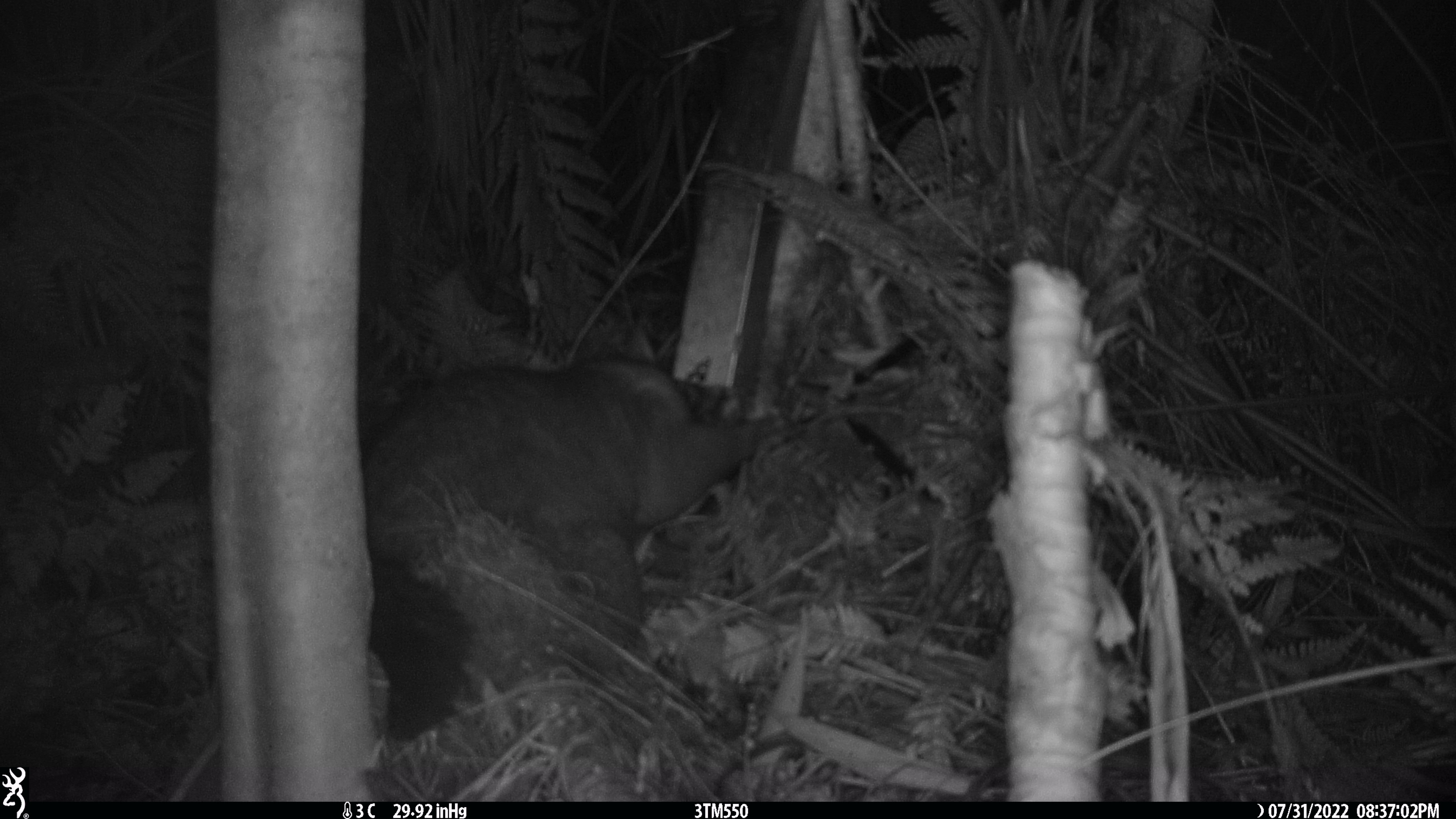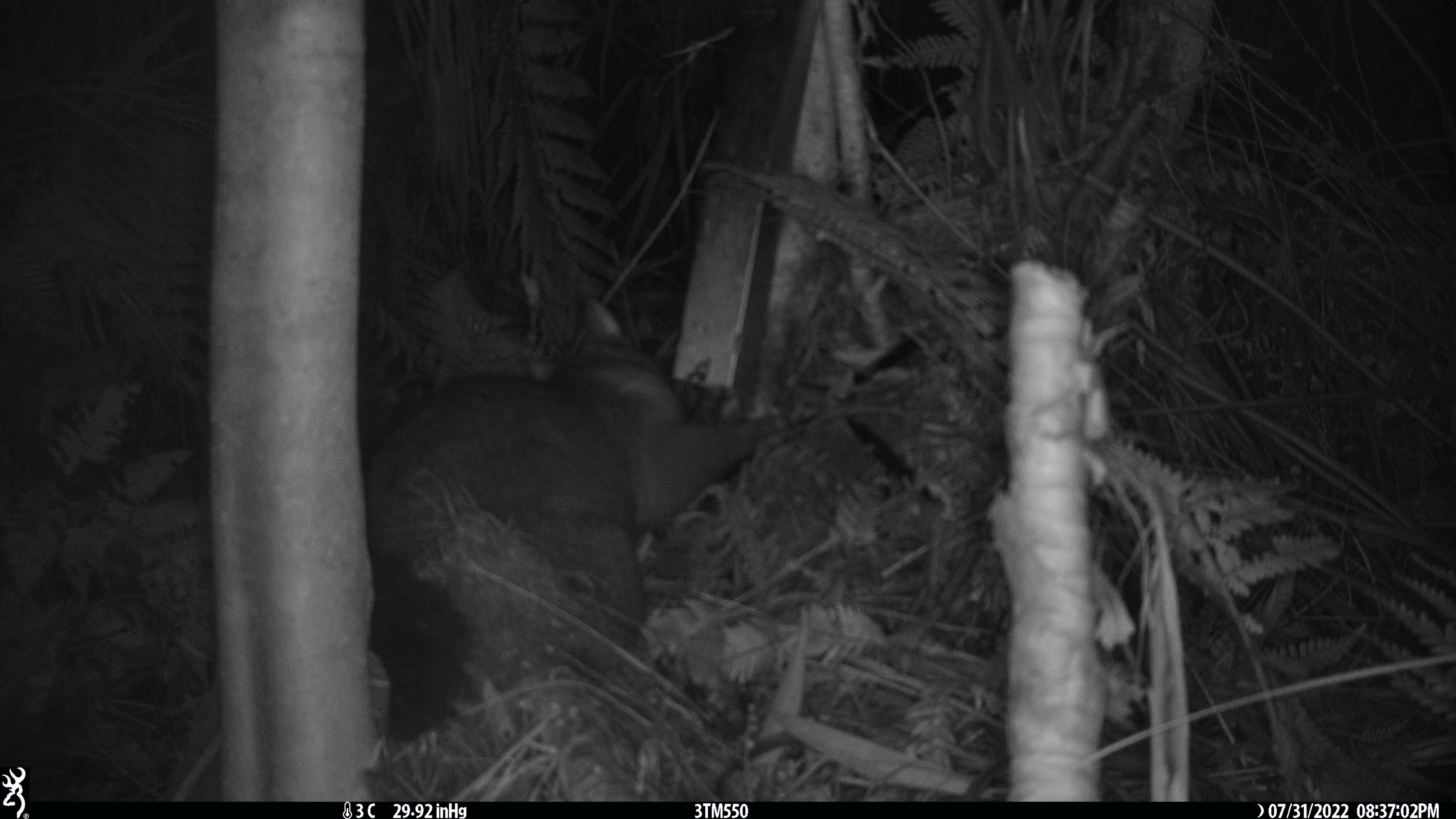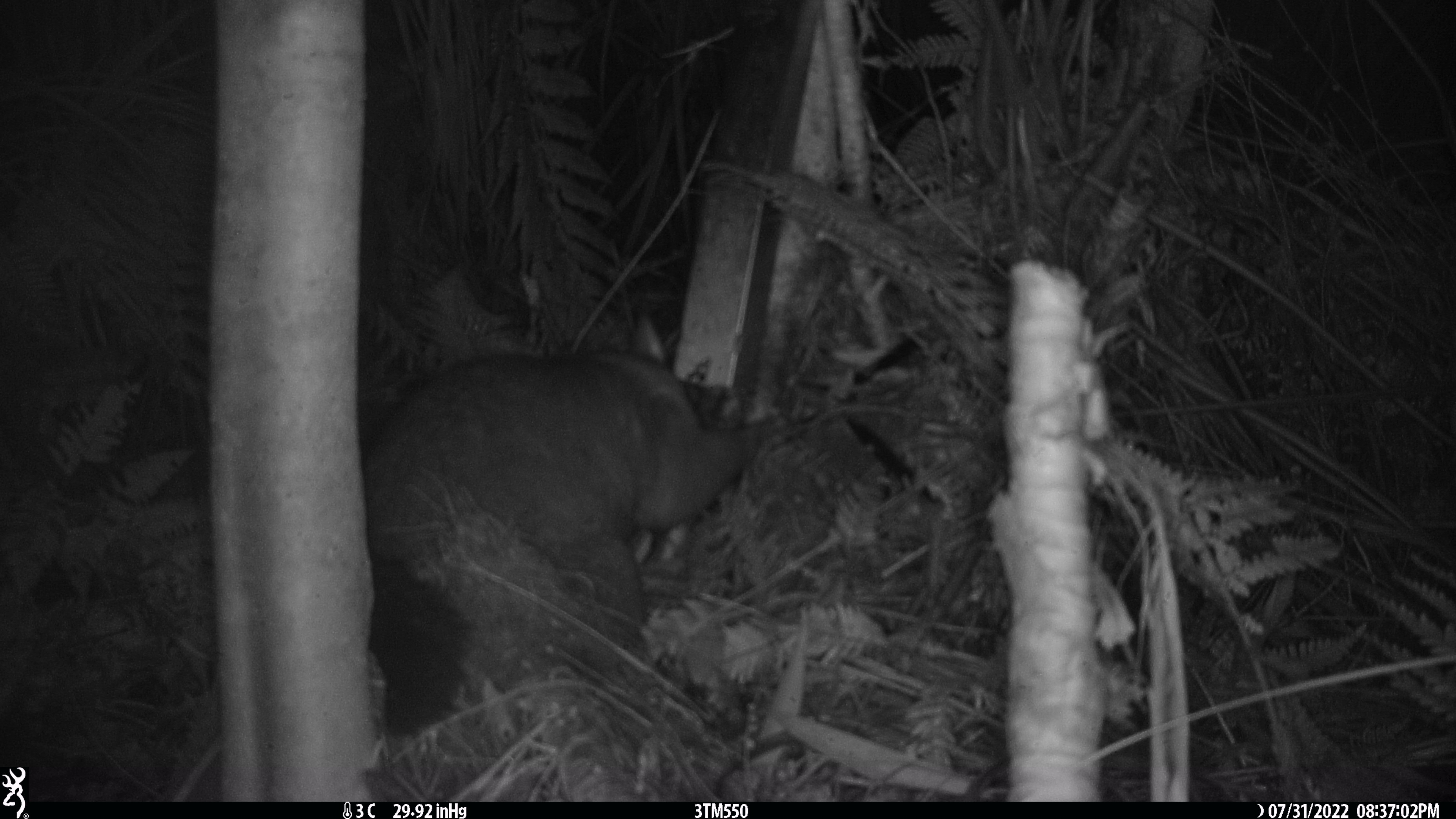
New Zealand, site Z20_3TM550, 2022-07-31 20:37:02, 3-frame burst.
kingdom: Animalia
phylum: Chordata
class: Mammalia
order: Diprotodontia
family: Phalangeridae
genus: Trichosurus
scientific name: Trichosurus vulpecula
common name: common brushtail possum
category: possum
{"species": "possum (common brushtail possum) (Trichosurus vulpecula)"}